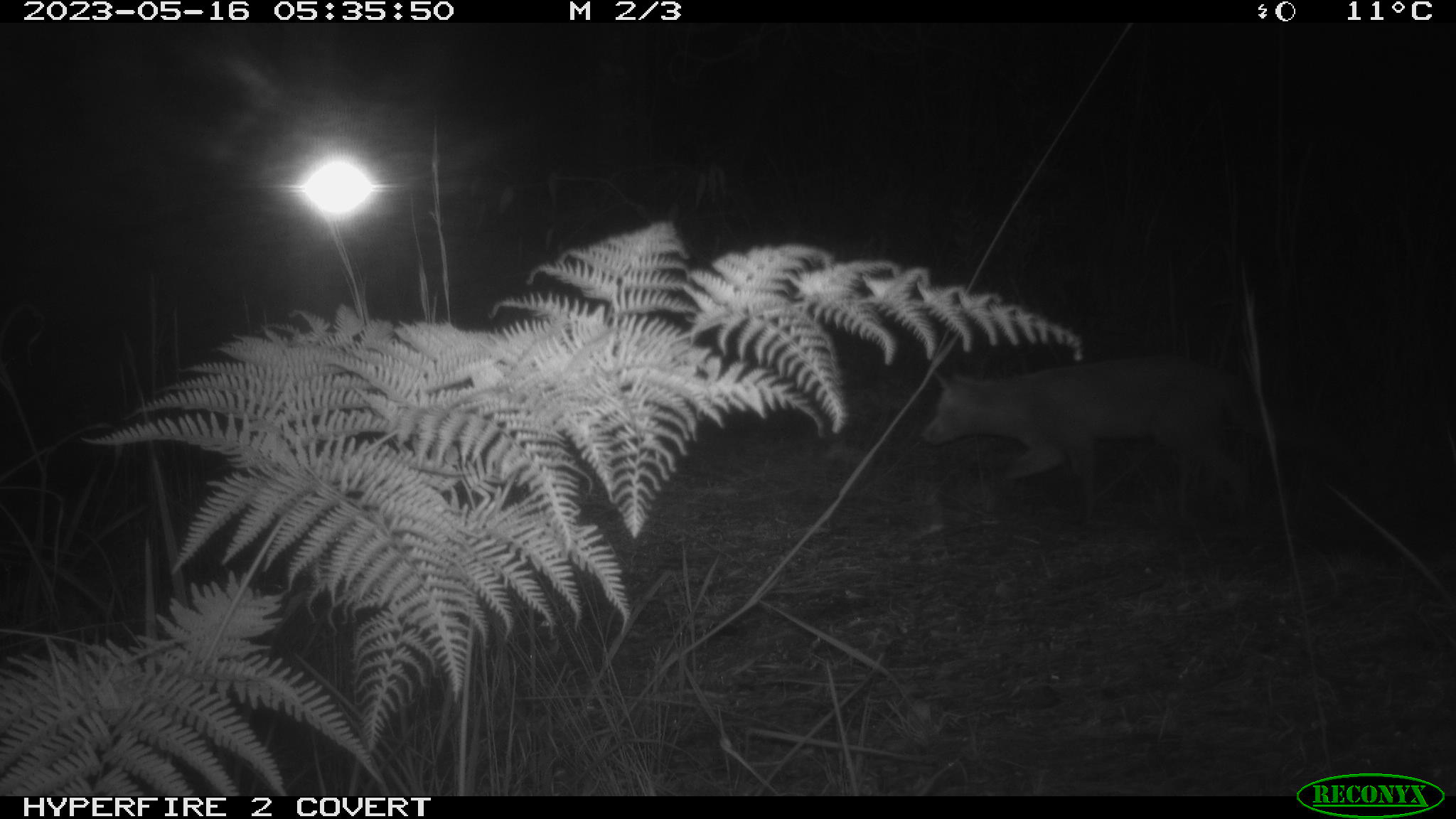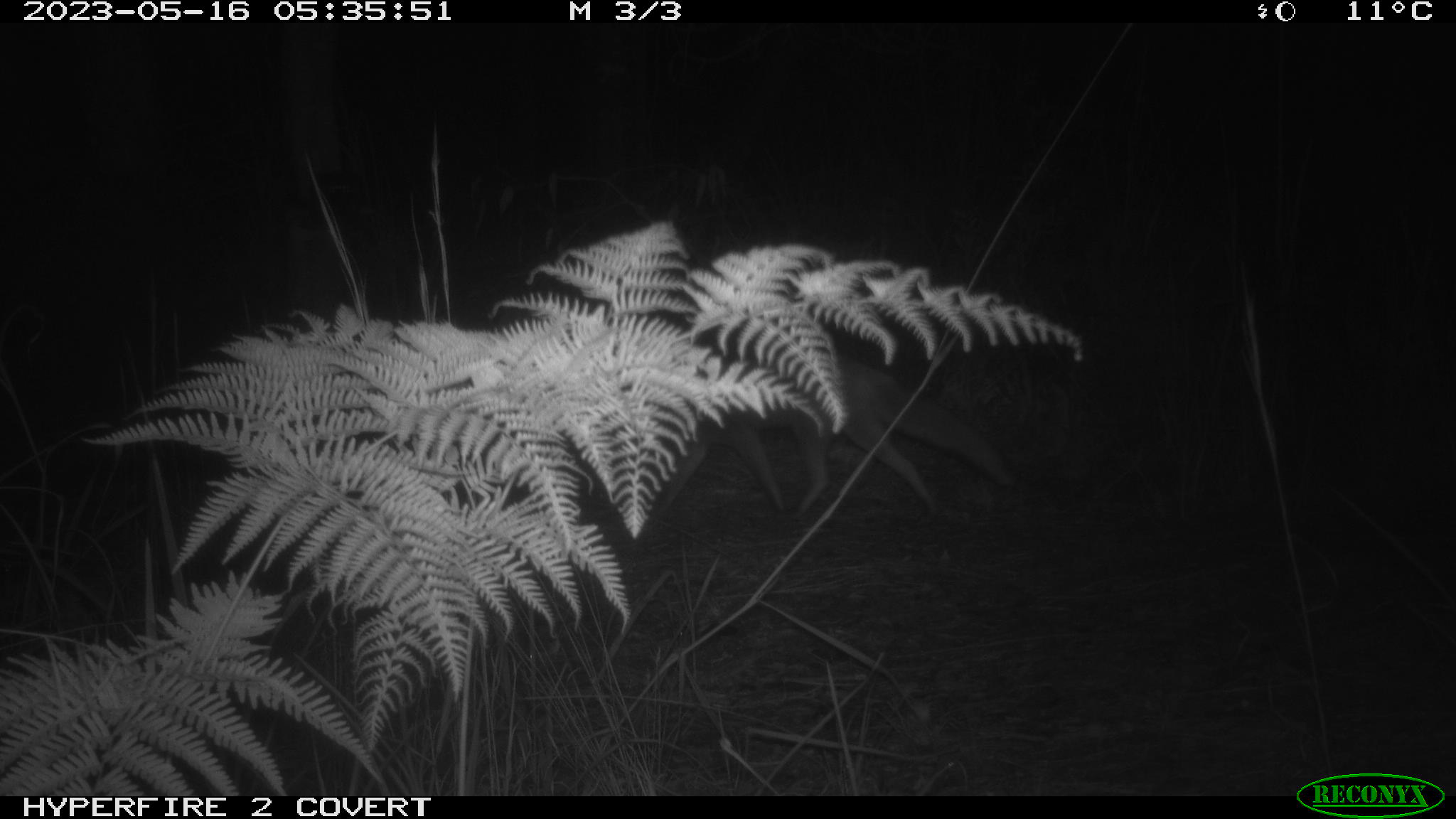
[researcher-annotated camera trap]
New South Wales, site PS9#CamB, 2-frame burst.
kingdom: Animalia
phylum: Chordata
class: Mammalia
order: Carnivora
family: Canidae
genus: Vulpes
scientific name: Vulpes vulpes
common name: red fox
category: fox